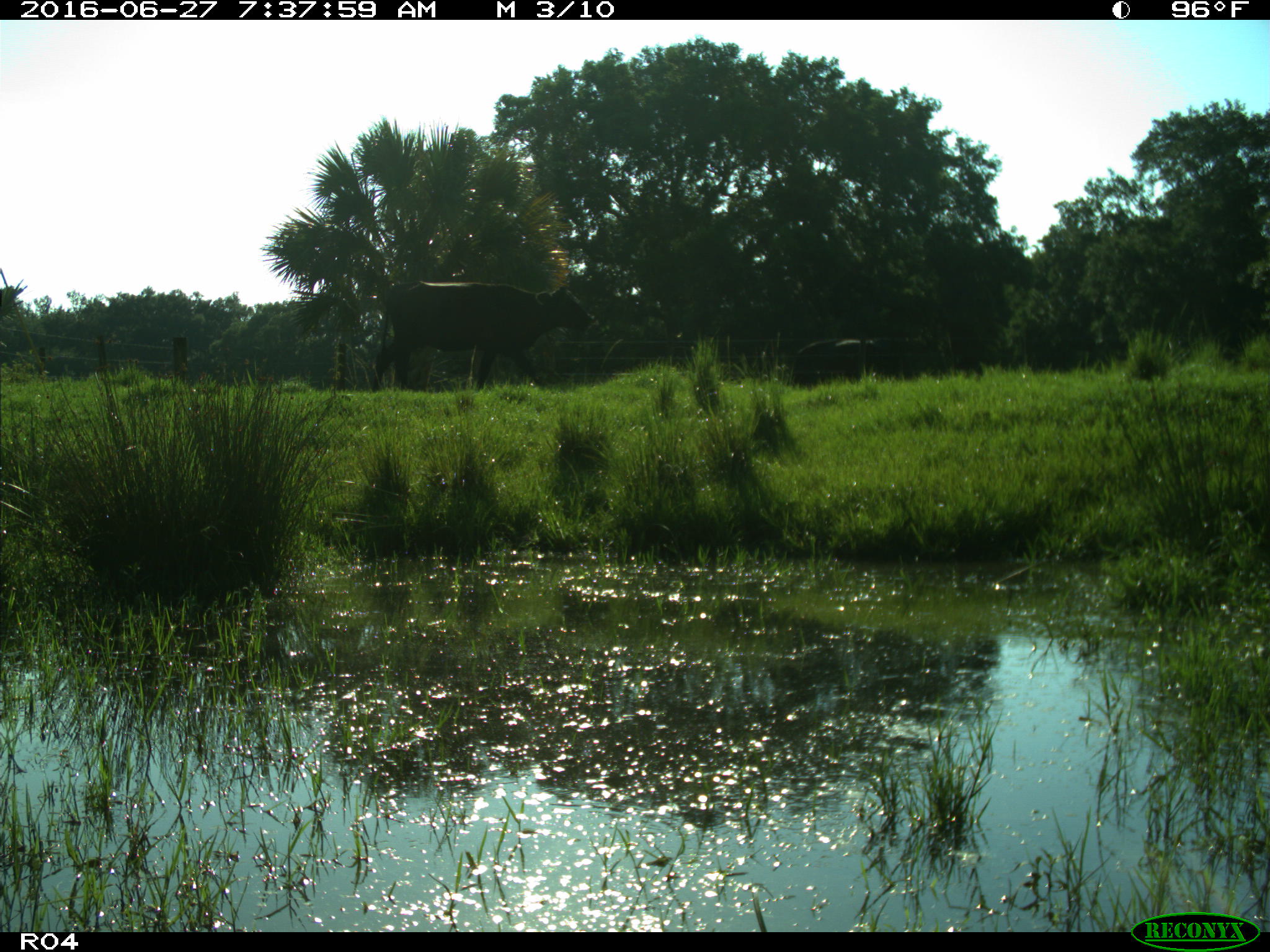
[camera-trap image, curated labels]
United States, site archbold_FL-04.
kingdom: Animalia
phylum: Chordata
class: Mammalia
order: Artiodactyla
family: Bovidae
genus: Bos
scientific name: Bos taurus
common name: domestic cow